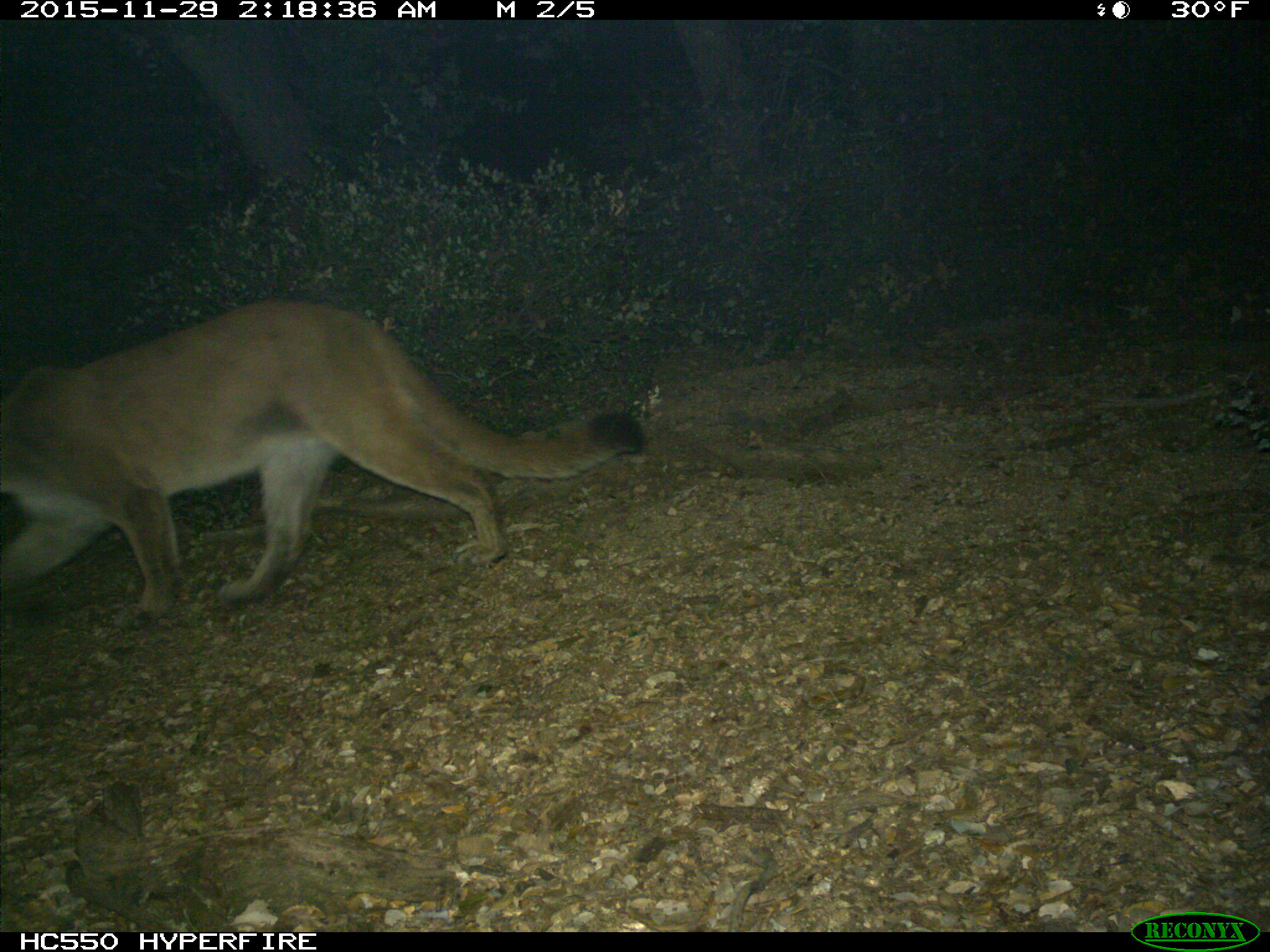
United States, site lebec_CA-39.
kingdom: Animalia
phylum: Chordata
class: Mammalia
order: Carnivora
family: Felidae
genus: Puma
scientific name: Puma concolor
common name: mountain lion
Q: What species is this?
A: Puma concolor (mountain lion).